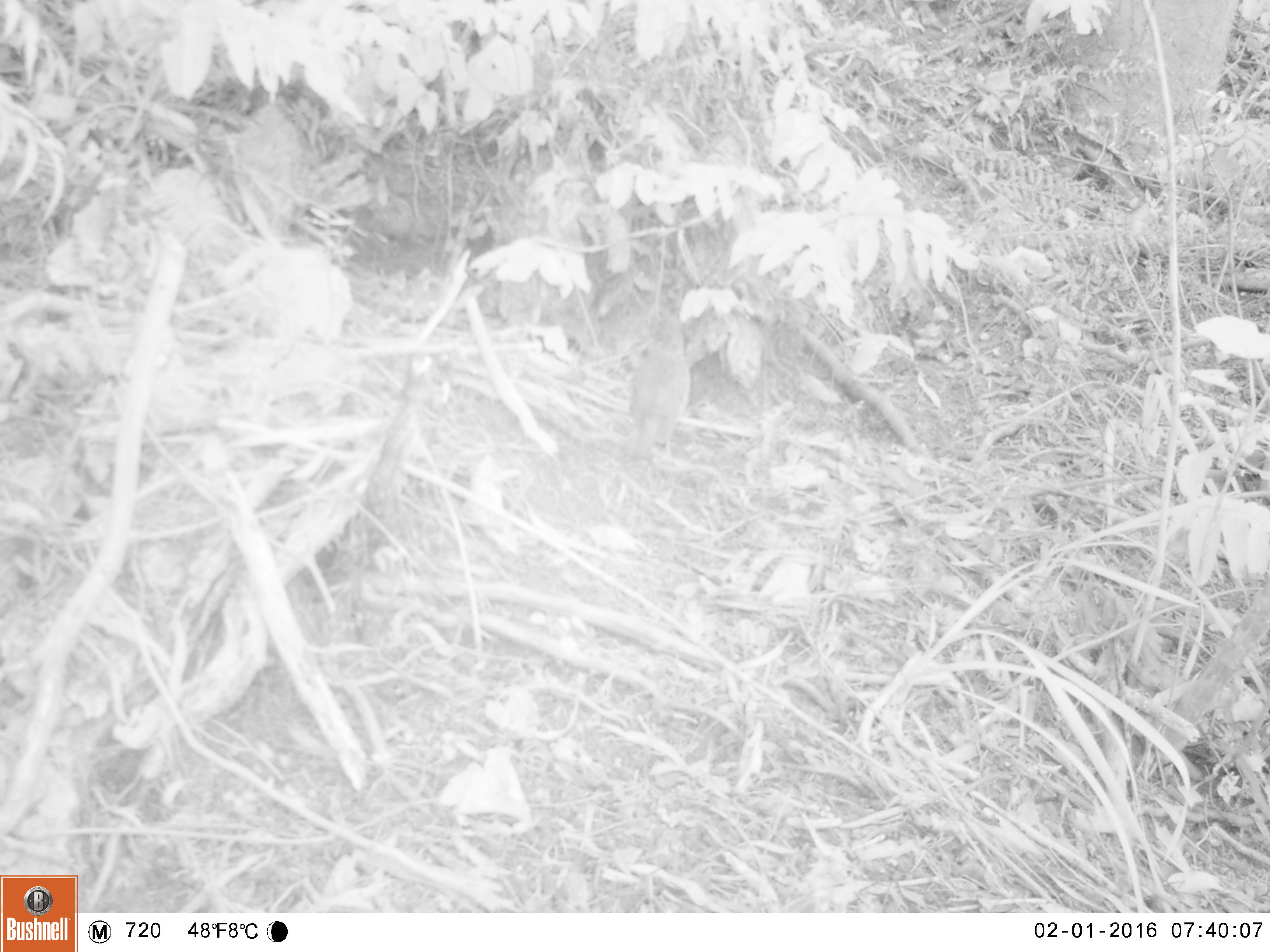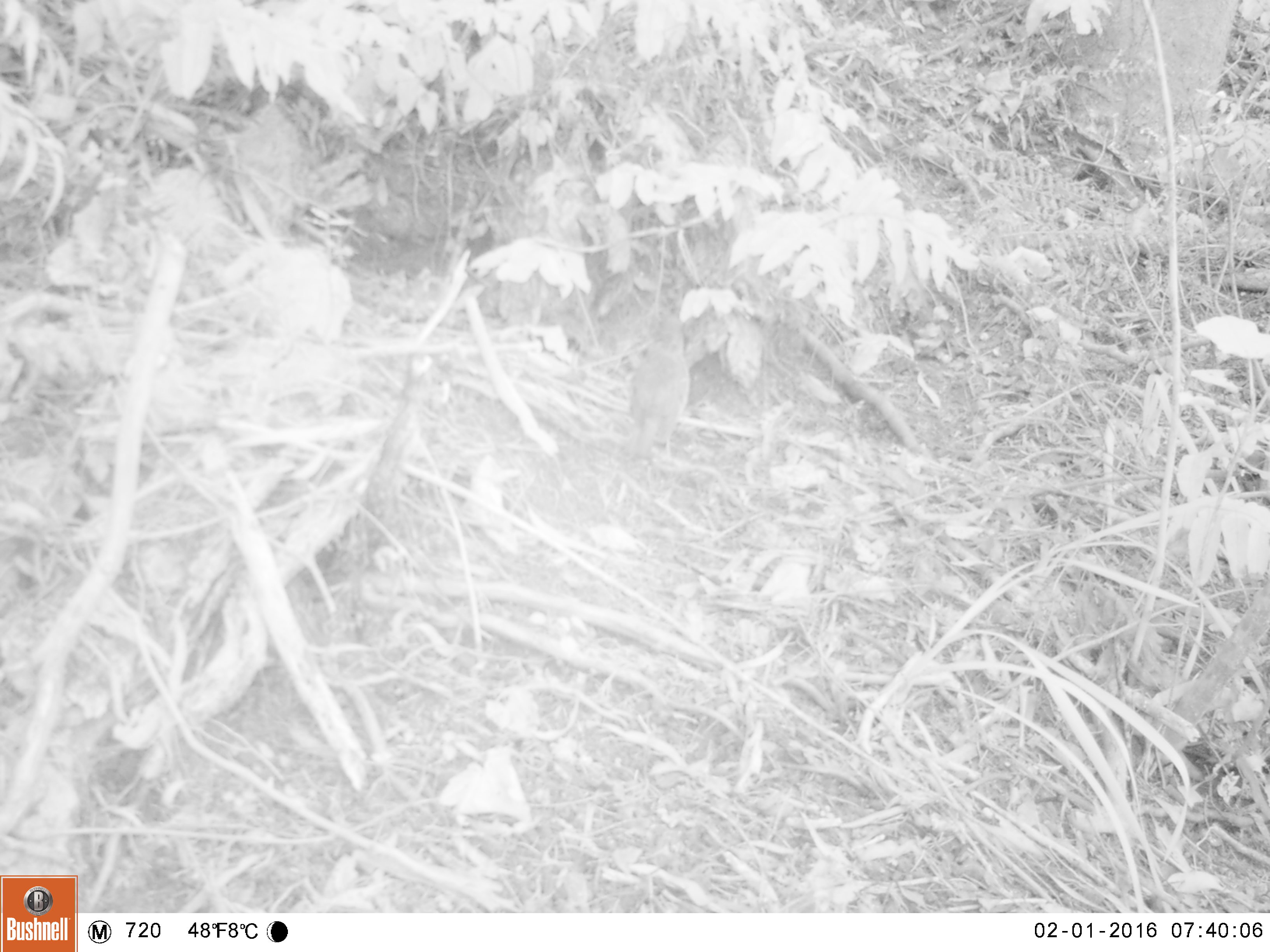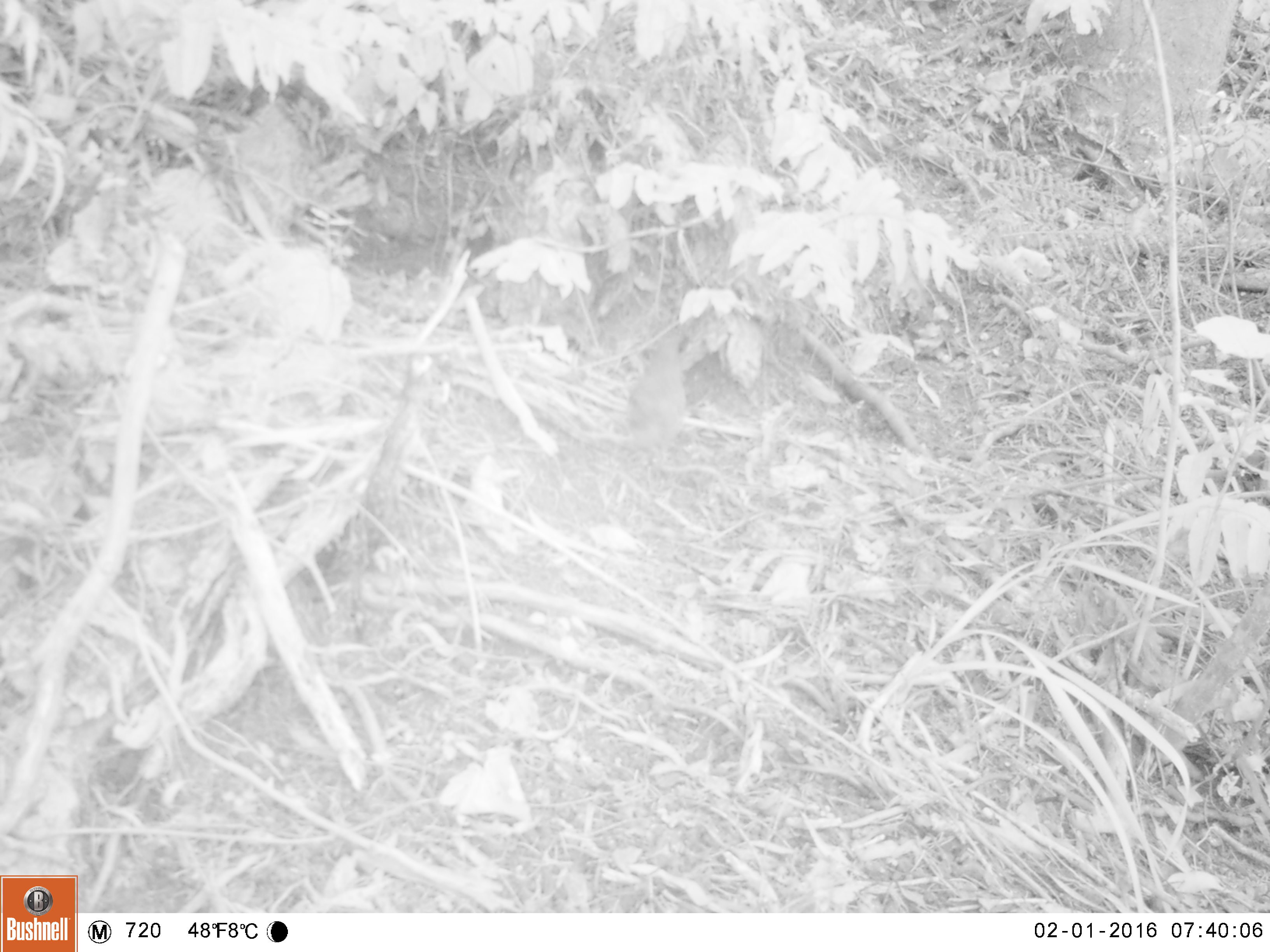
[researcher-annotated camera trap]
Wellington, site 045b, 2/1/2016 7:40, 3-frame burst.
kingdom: Animalia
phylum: Chordata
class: Aves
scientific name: Aves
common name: bird